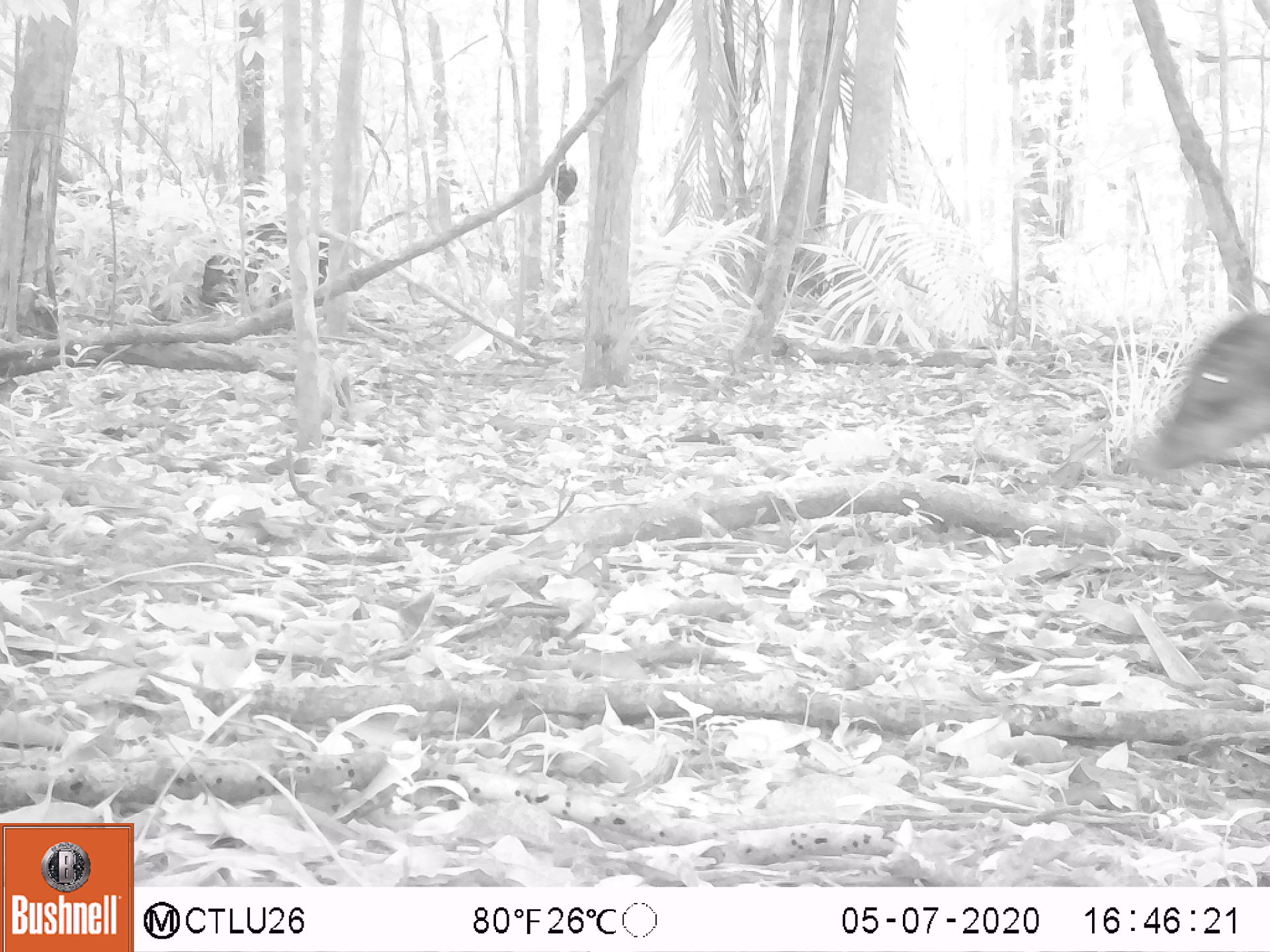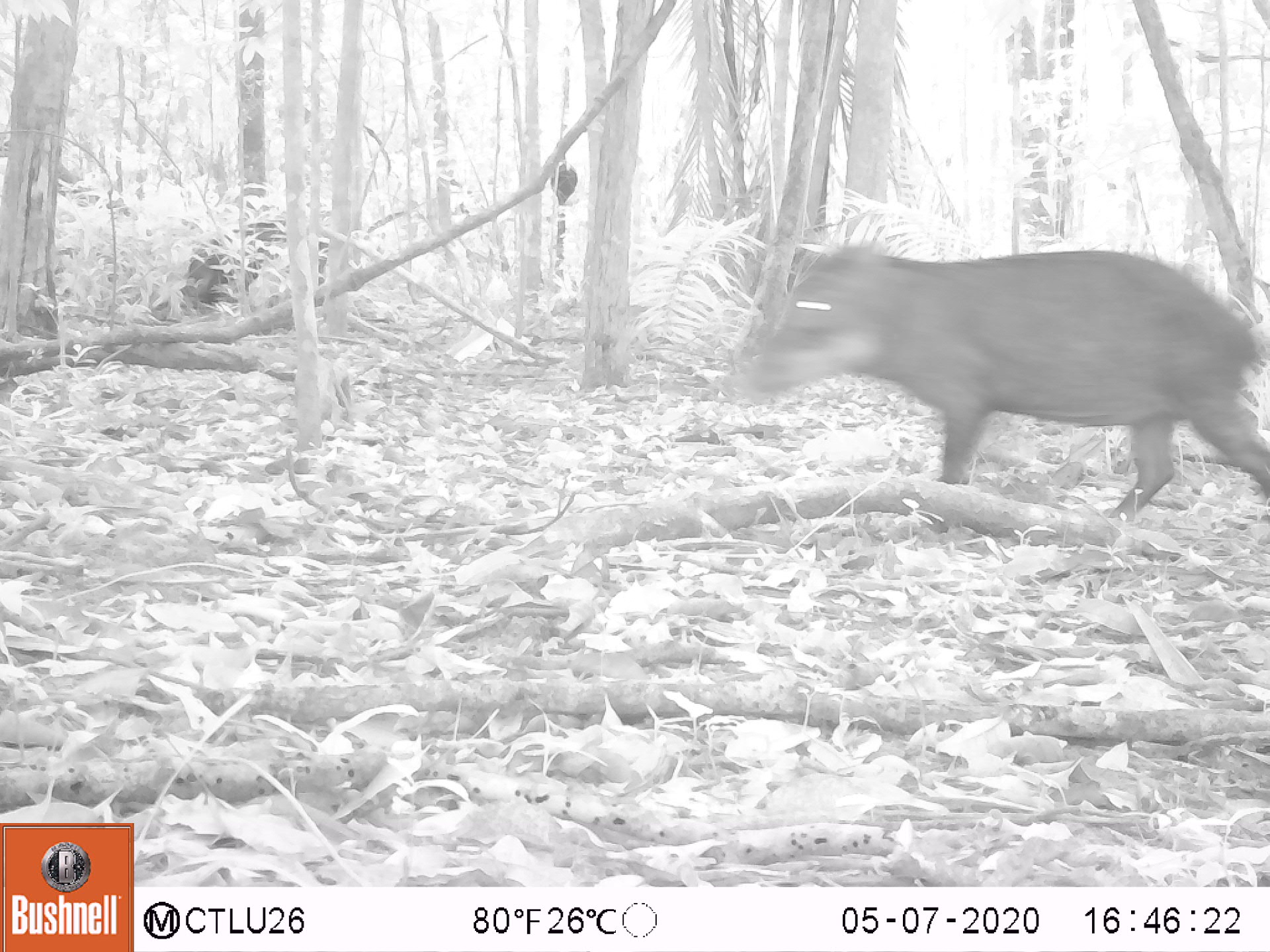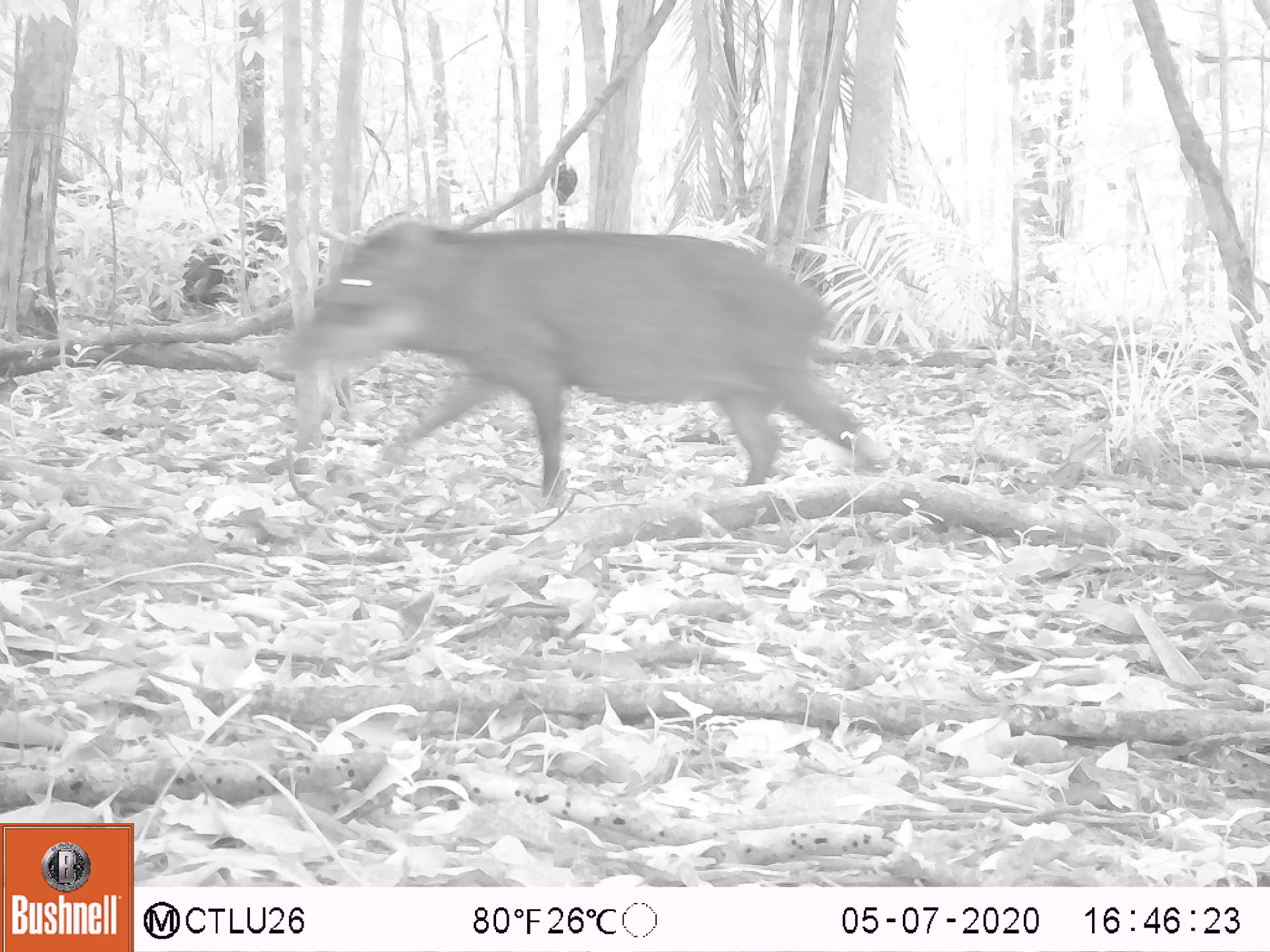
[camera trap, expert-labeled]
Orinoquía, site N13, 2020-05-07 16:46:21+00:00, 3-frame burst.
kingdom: Animalia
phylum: Chordata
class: Mammalia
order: Artiodactyla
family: Tayassuidae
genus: Tayassu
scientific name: Tayassu pecari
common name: white-lipped peccary